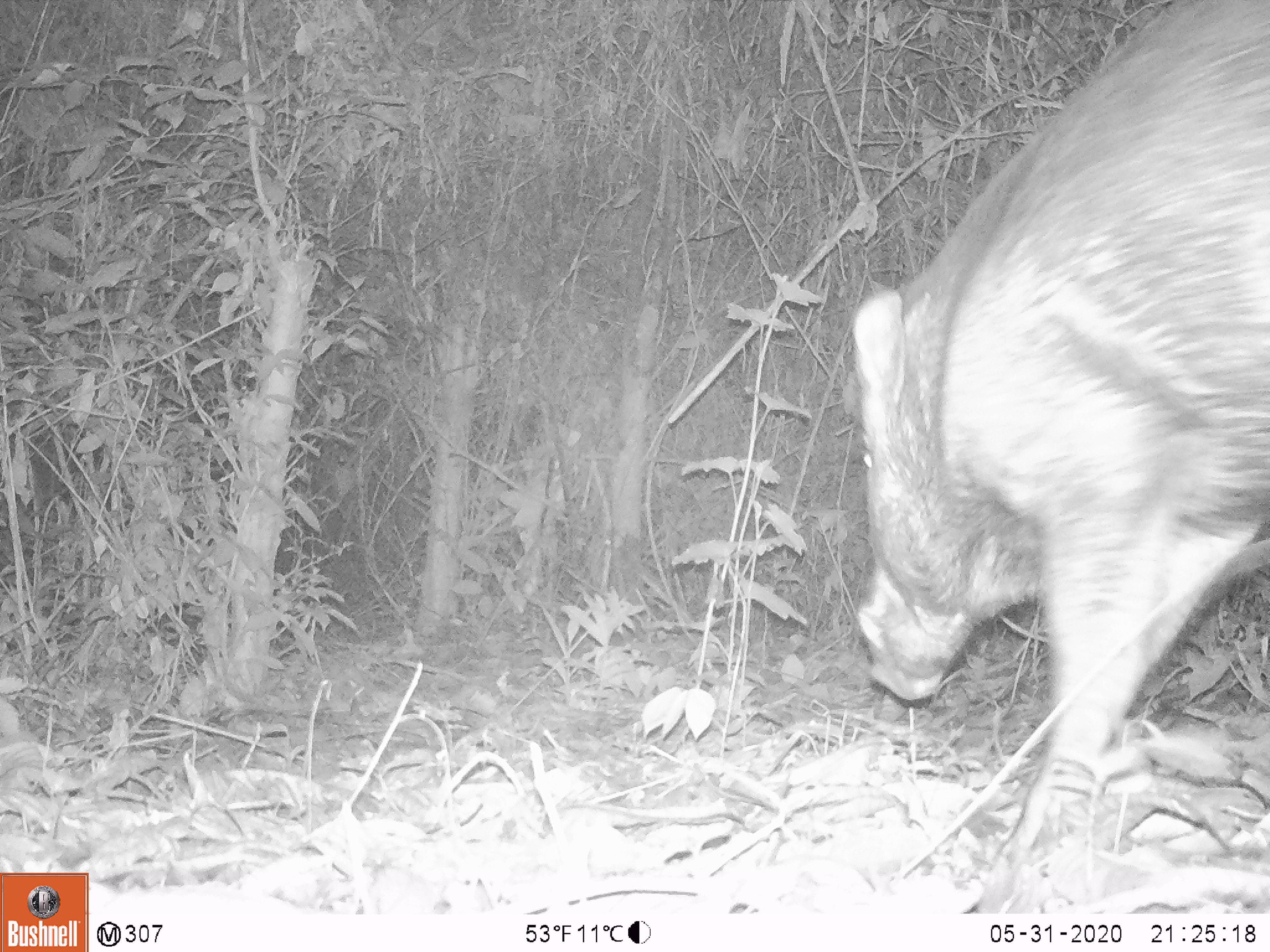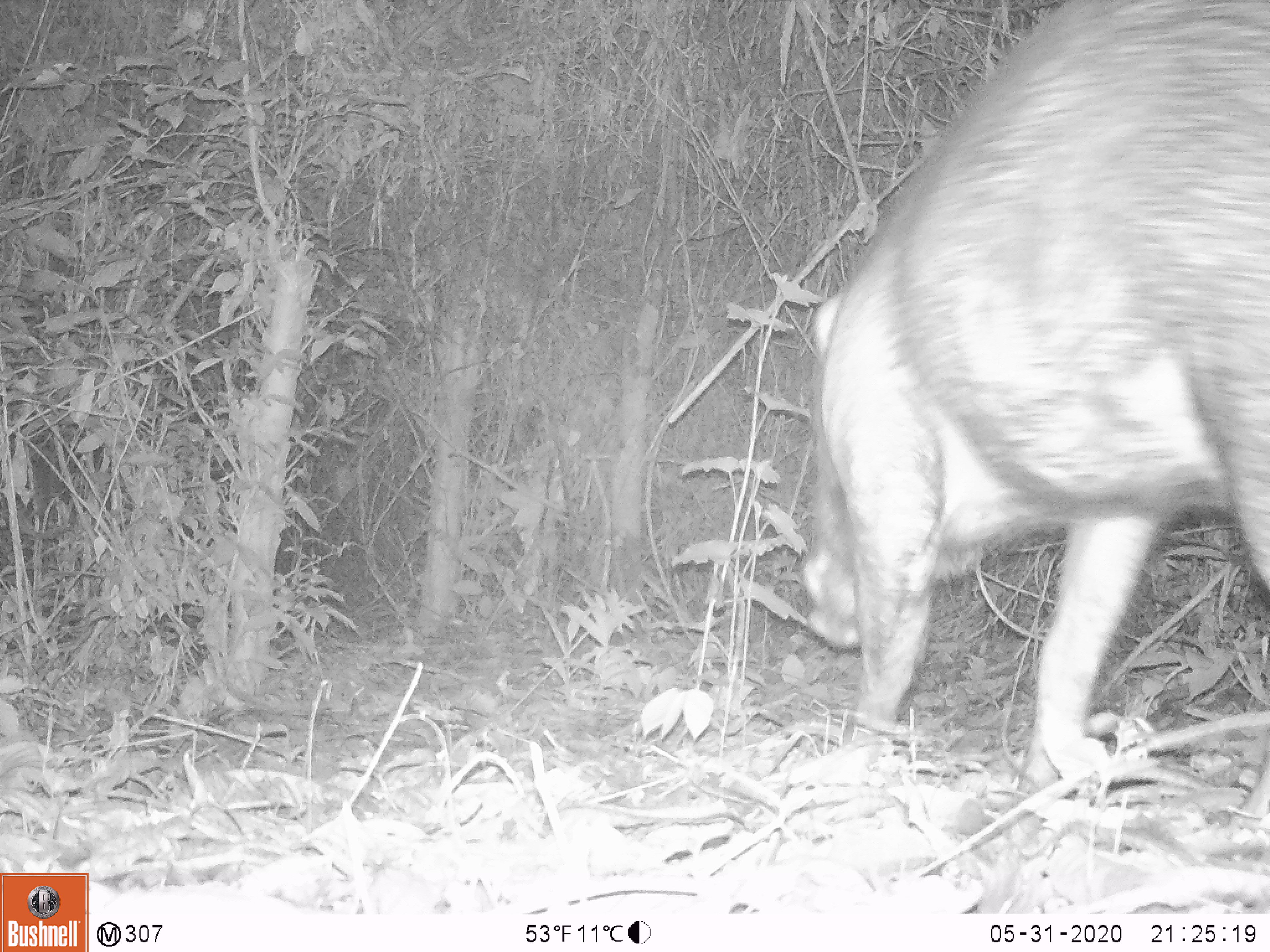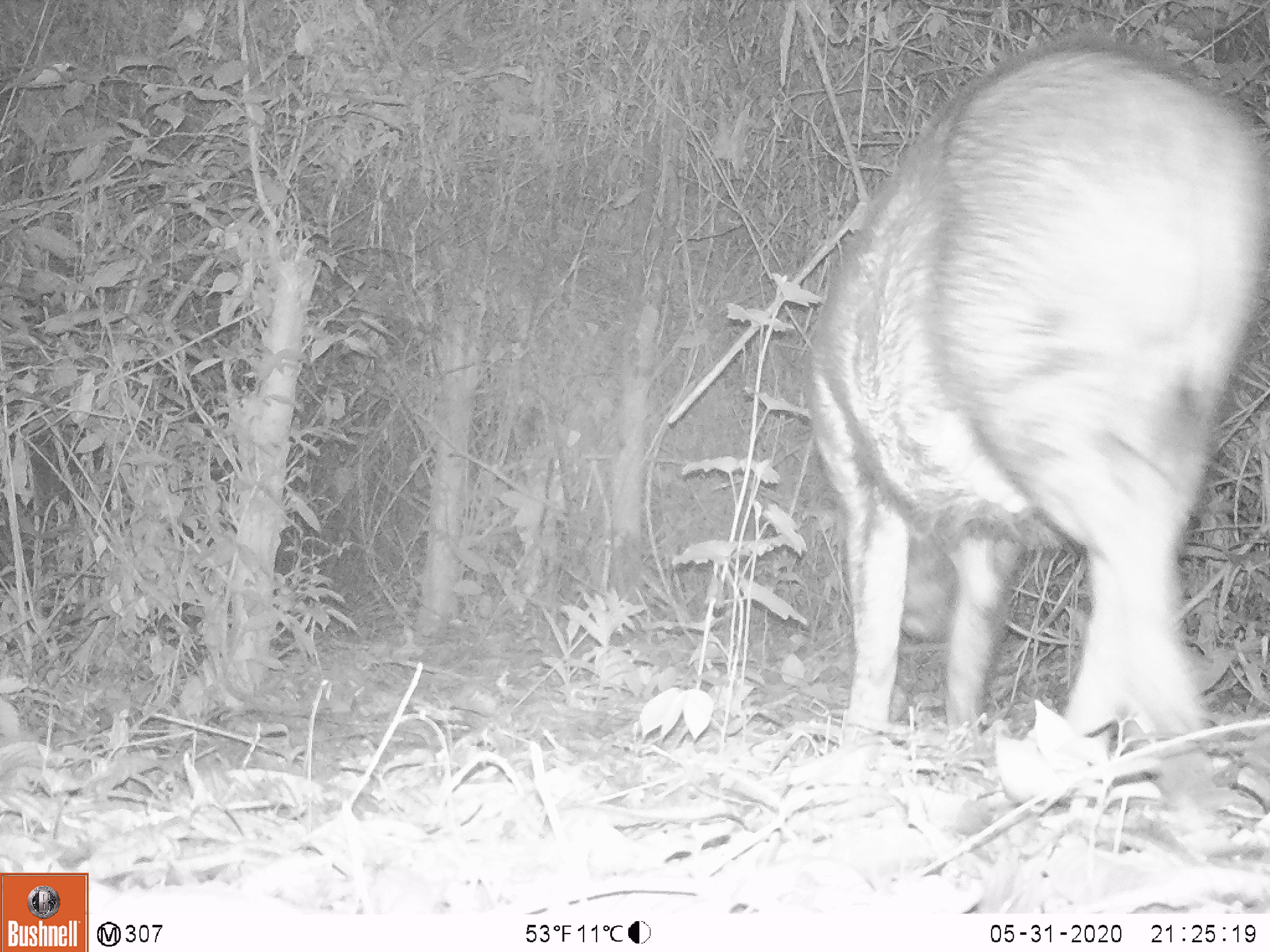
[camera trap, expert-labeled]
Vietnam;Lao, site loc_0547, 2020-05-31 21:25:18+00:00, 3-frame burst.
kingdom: Animalia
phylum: Chordata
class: Mammalia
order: Artiodactyla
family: Suidae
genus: Sus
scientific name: Sus scrofa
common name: eurasian wild pig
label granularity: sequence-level